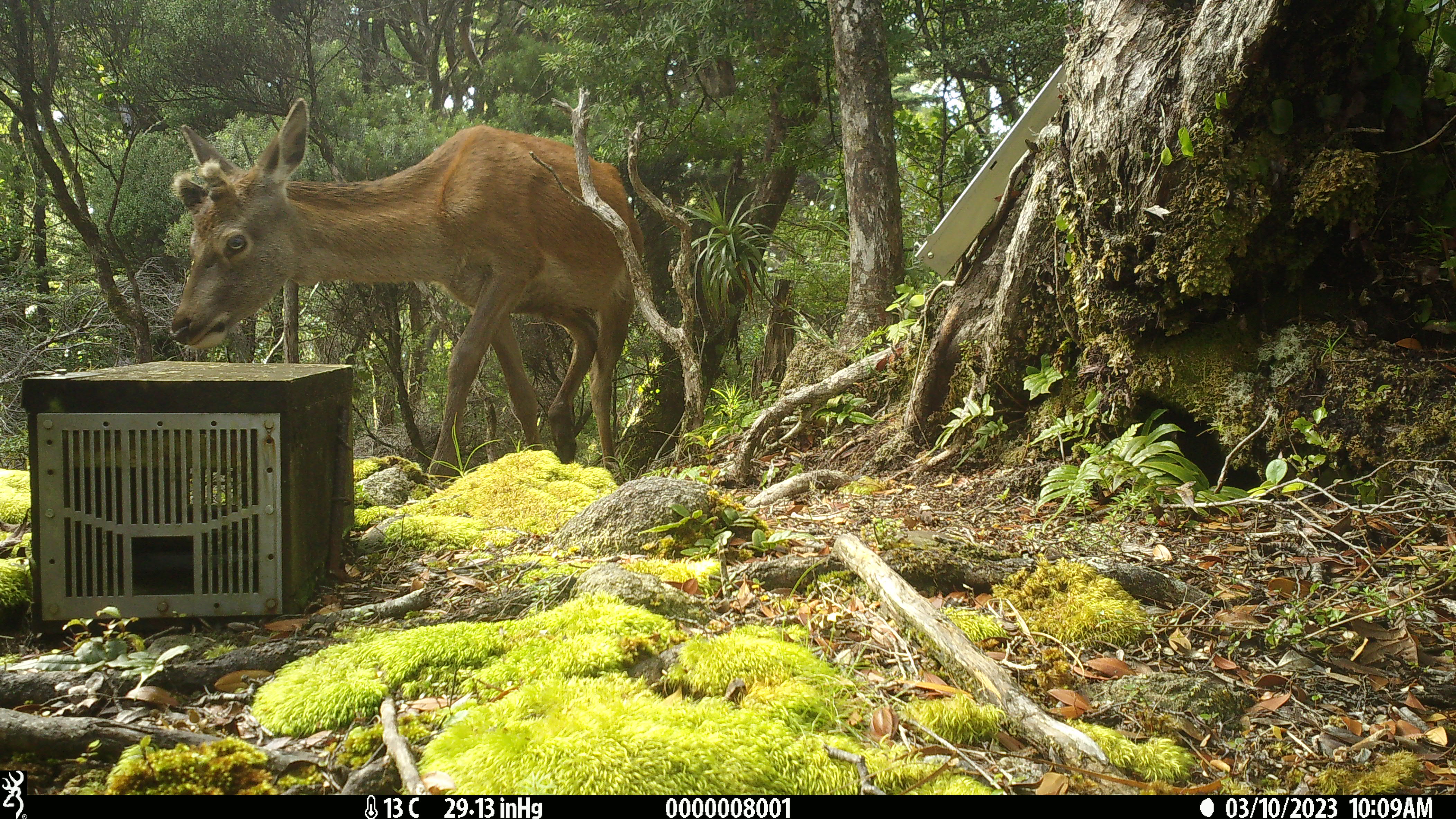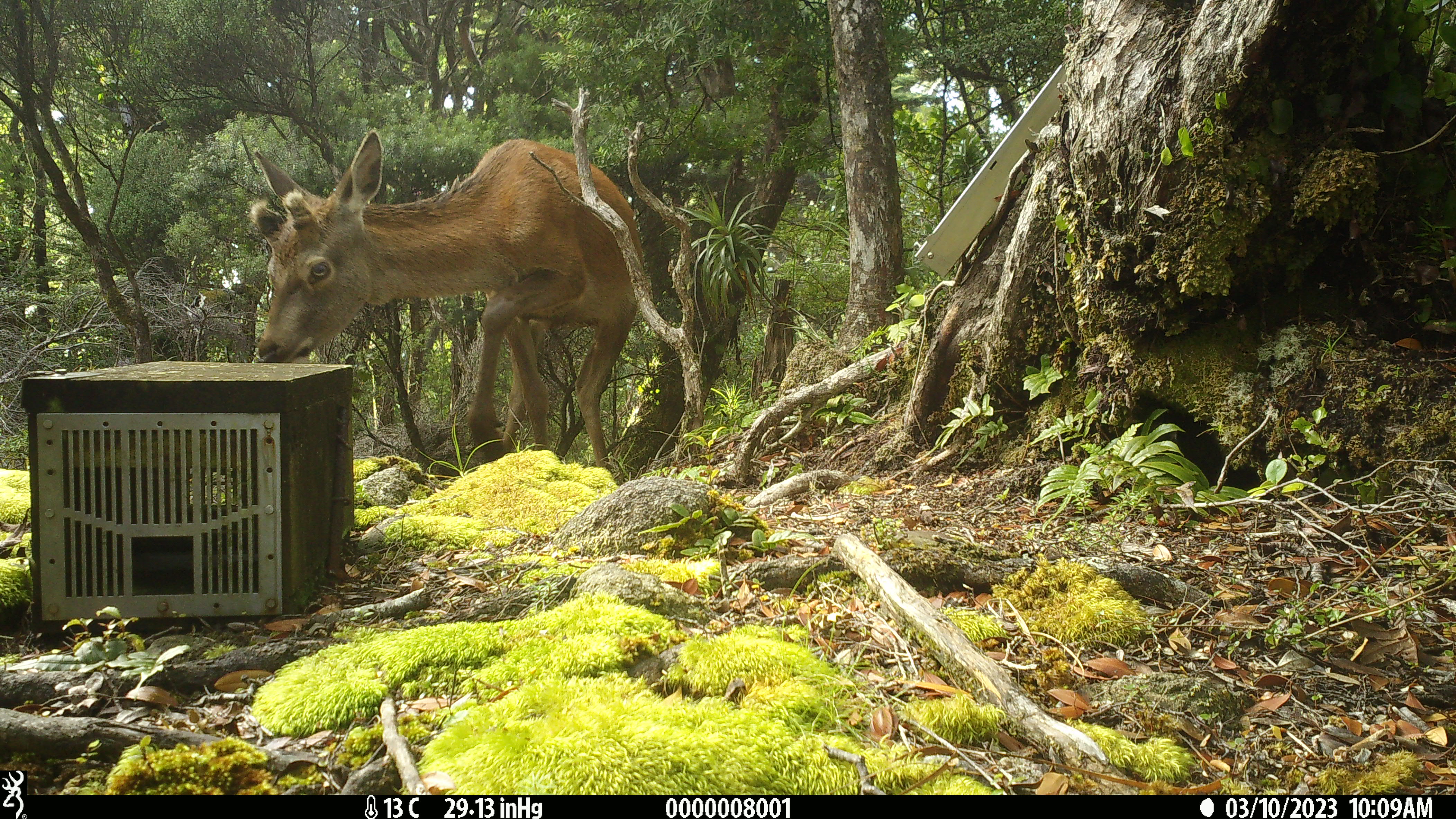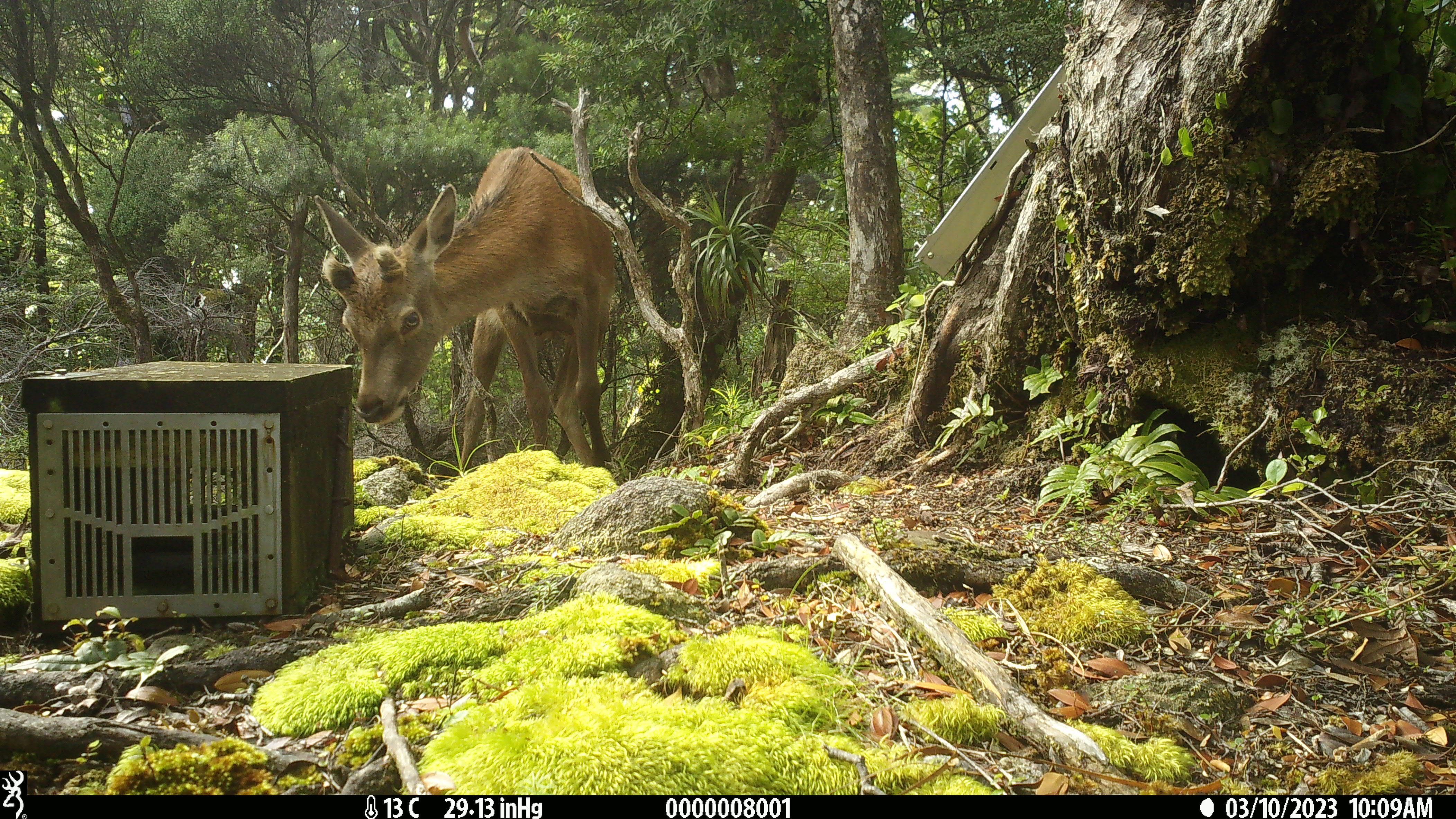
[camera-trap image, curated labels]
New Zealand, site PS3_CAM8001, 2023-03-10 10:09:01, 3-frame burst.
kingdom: Animalia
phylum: Chordata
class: Mammalia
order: Artiodactyla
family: Cervidae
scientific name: Cervidae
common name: deer